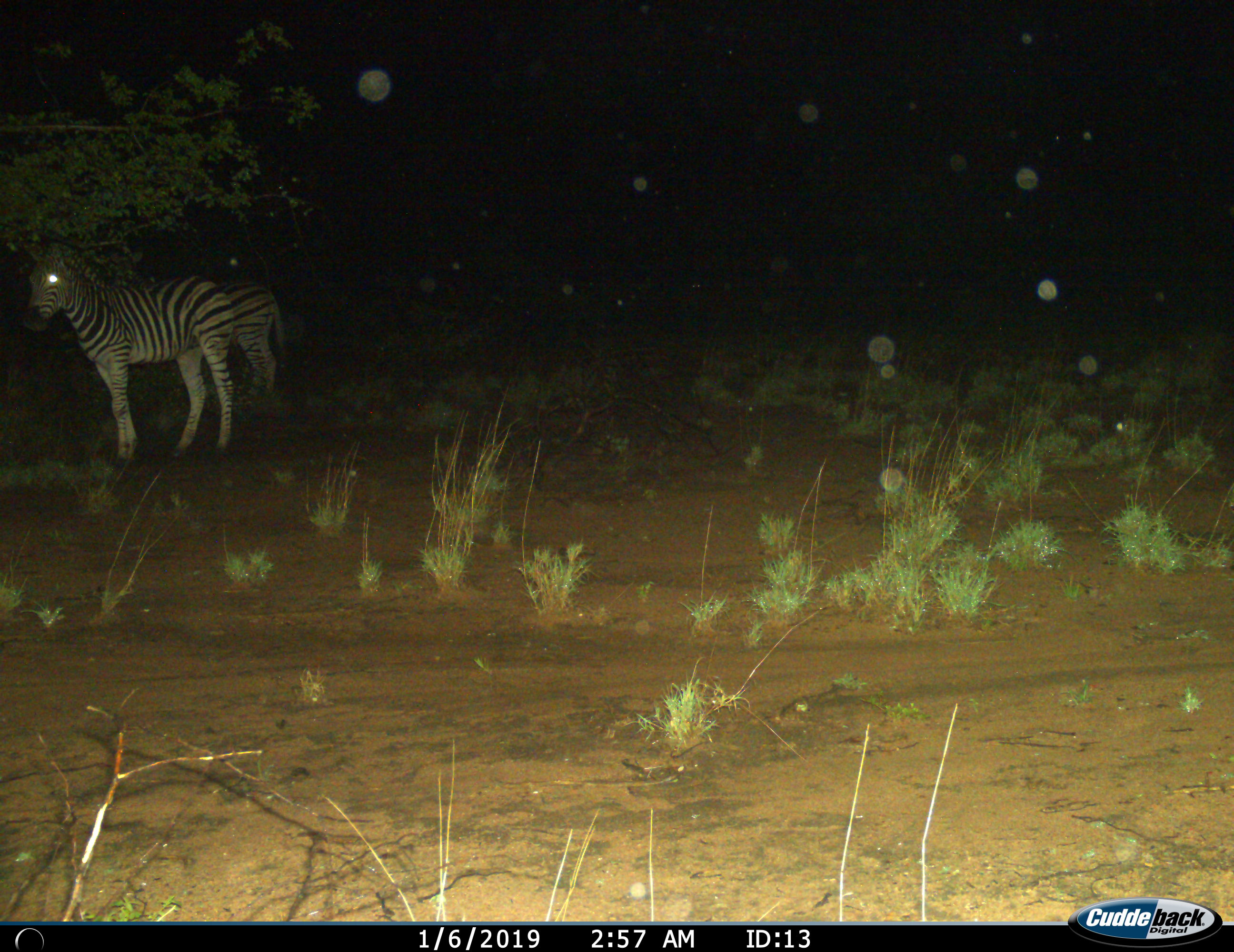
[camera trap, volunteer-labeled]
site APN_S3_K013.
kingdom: Animalia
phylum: Chordata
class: Mammalia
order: Perissodactyla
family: Equidae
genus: Equus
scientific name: Equus quagga burchellii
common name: burchell's zebra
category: zebraburchells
Zebraburchells (burchell's zebra) (Equus quagga burchellii), count 2. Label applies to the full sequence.